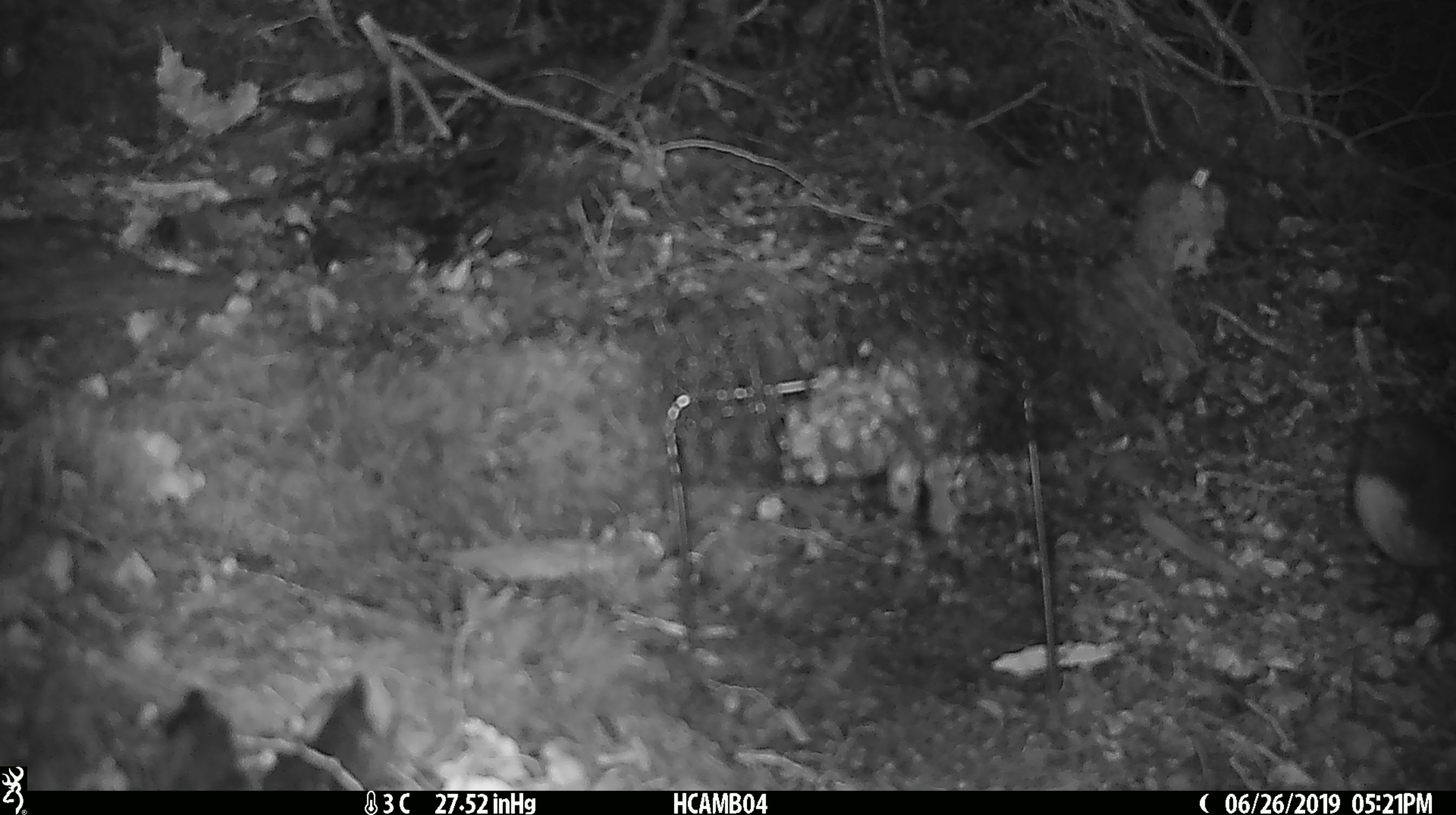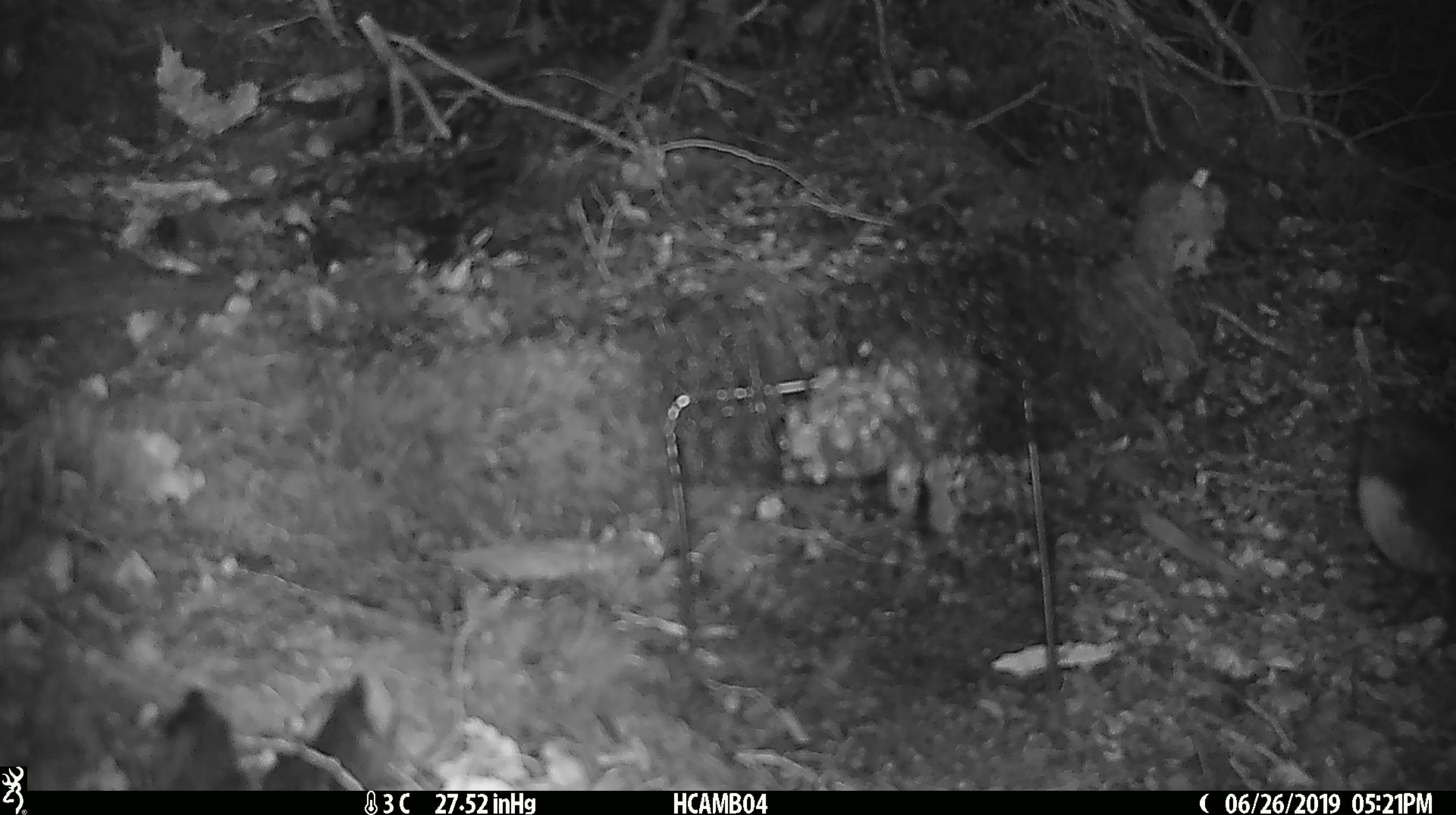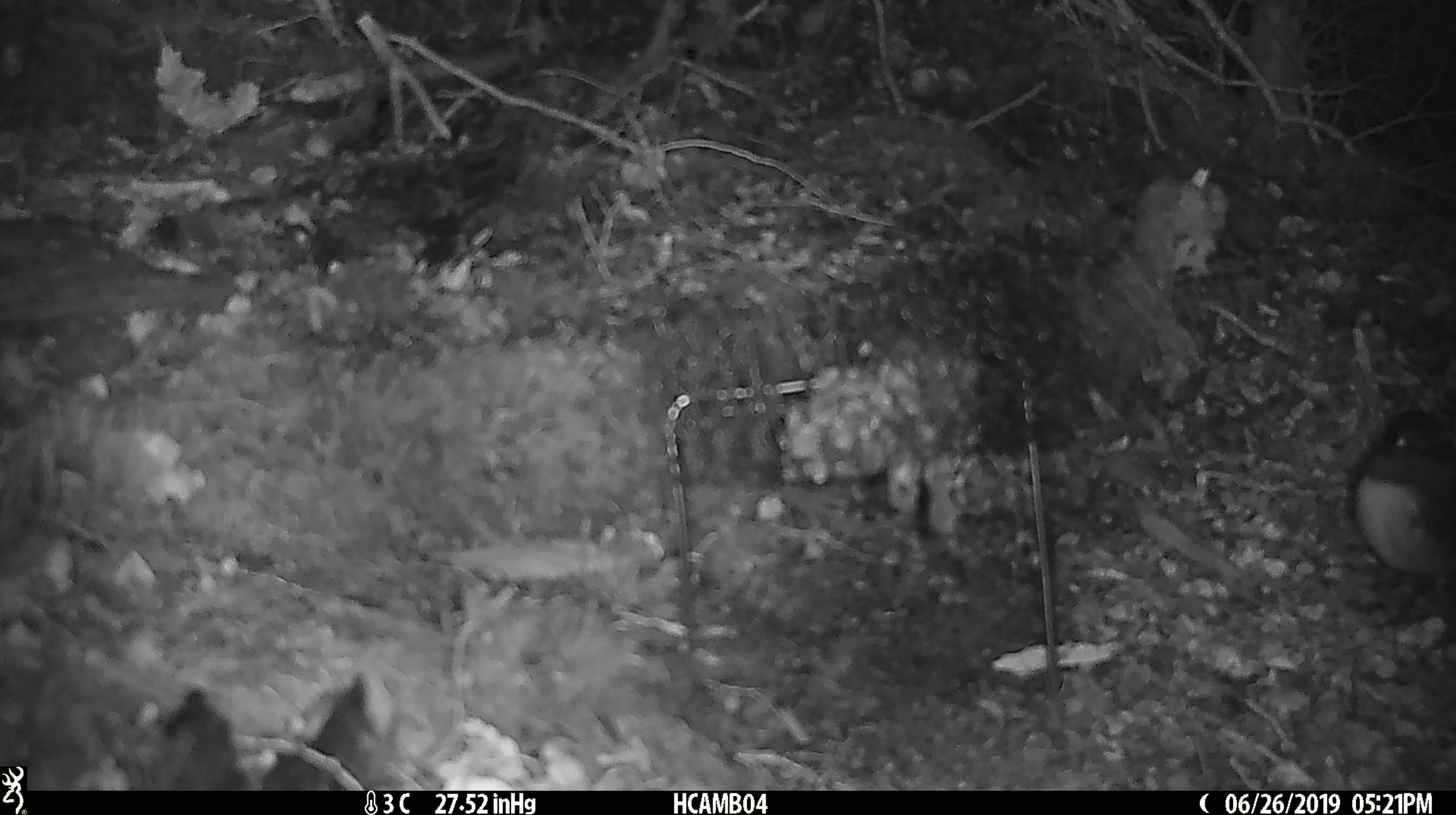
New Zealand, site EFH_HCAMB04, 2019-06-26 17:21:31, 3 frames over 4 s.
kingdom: Animalia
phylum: Chordata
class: Aves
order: Passeriformes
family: Petroicidae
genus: Petroica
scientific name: Petroica australis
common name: new zealand robin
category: robin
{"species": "robin (new zealand robin) (Petroica australis)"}